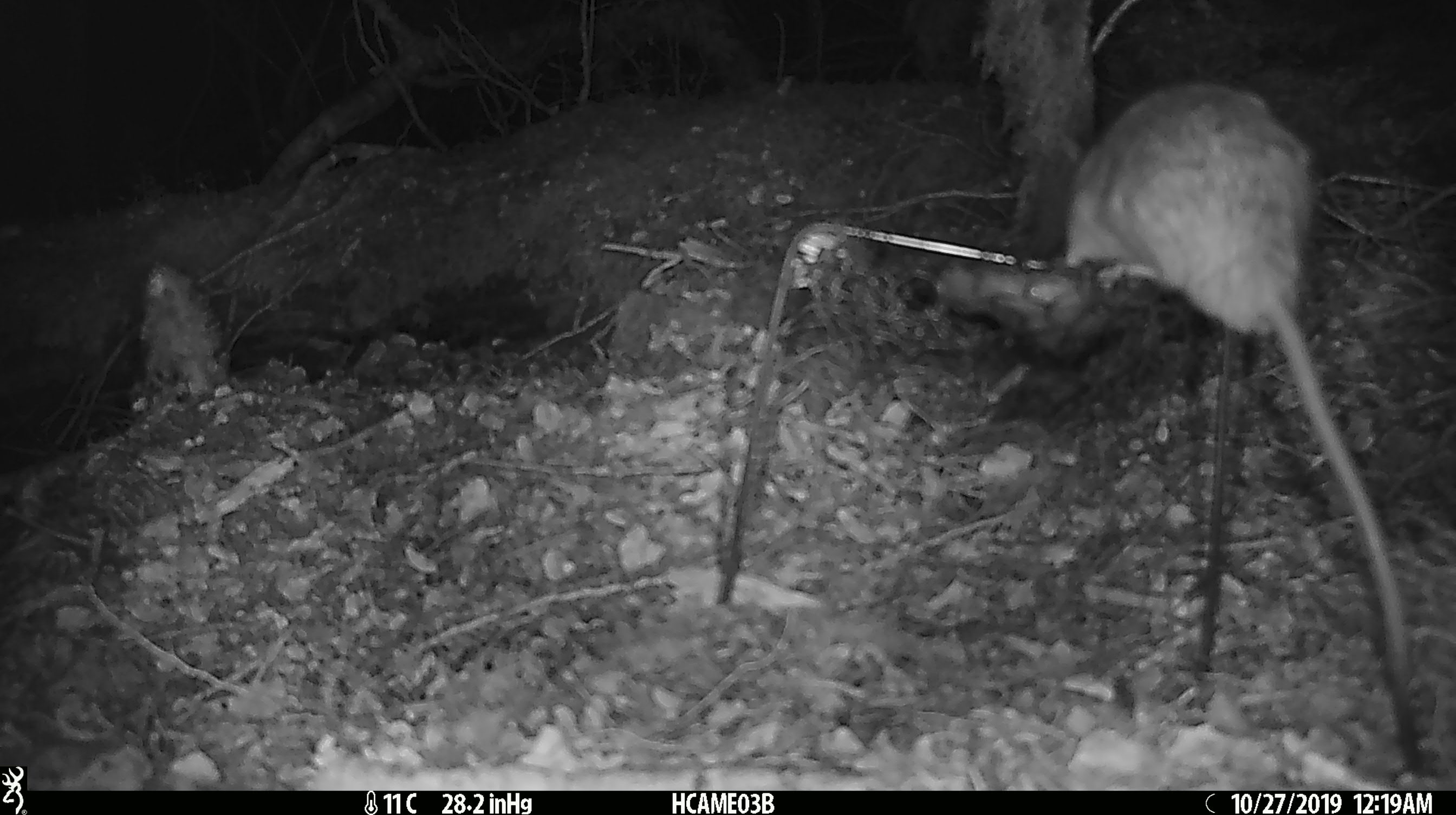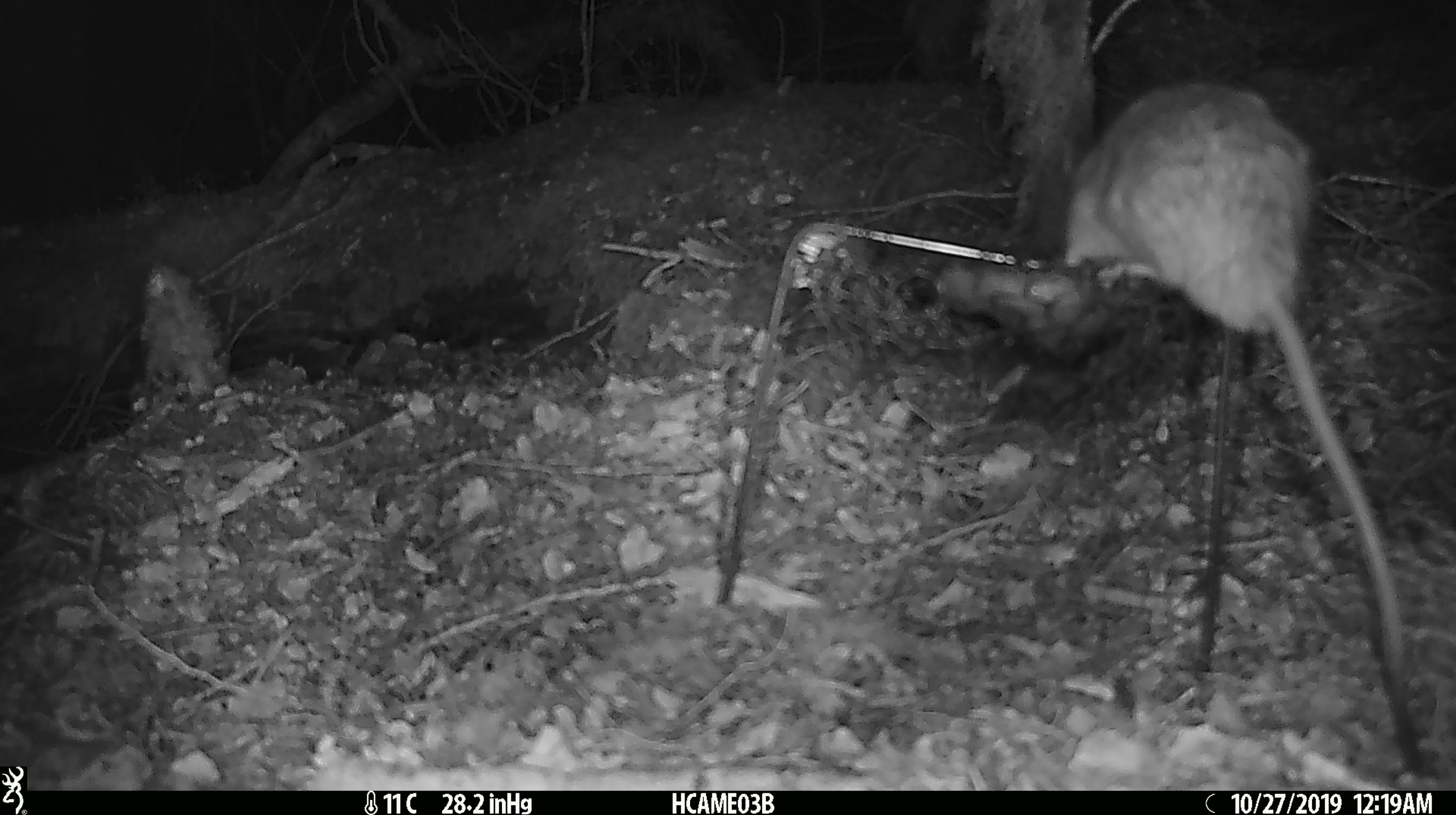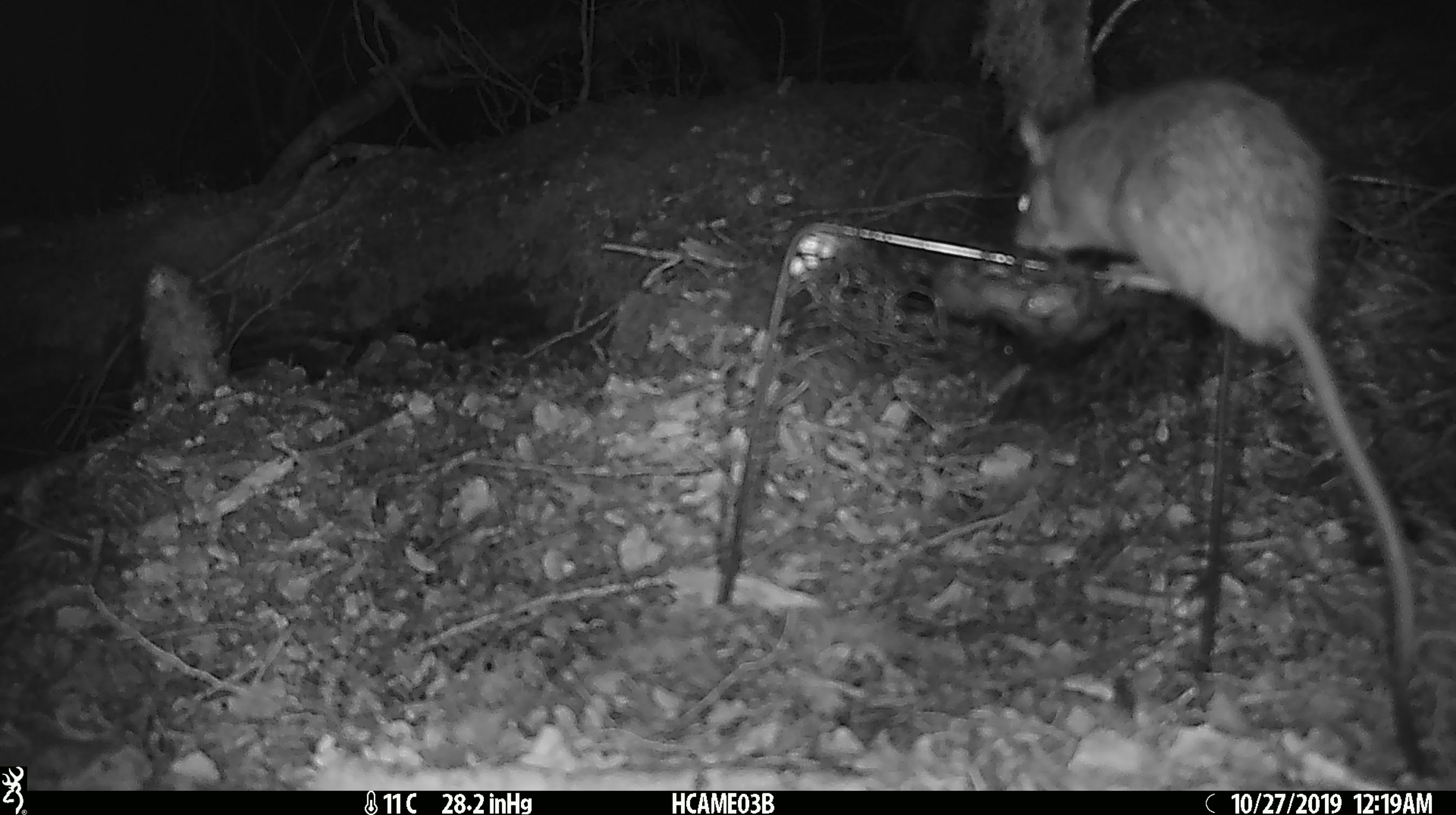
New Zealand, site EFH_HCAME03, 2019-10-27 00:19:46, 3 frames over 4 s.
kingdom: Animalia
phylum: Chordata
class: Mammalia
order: Rodentia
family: Muridae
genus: Rattus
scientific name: Rattus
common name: rat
Rat (Rattus).